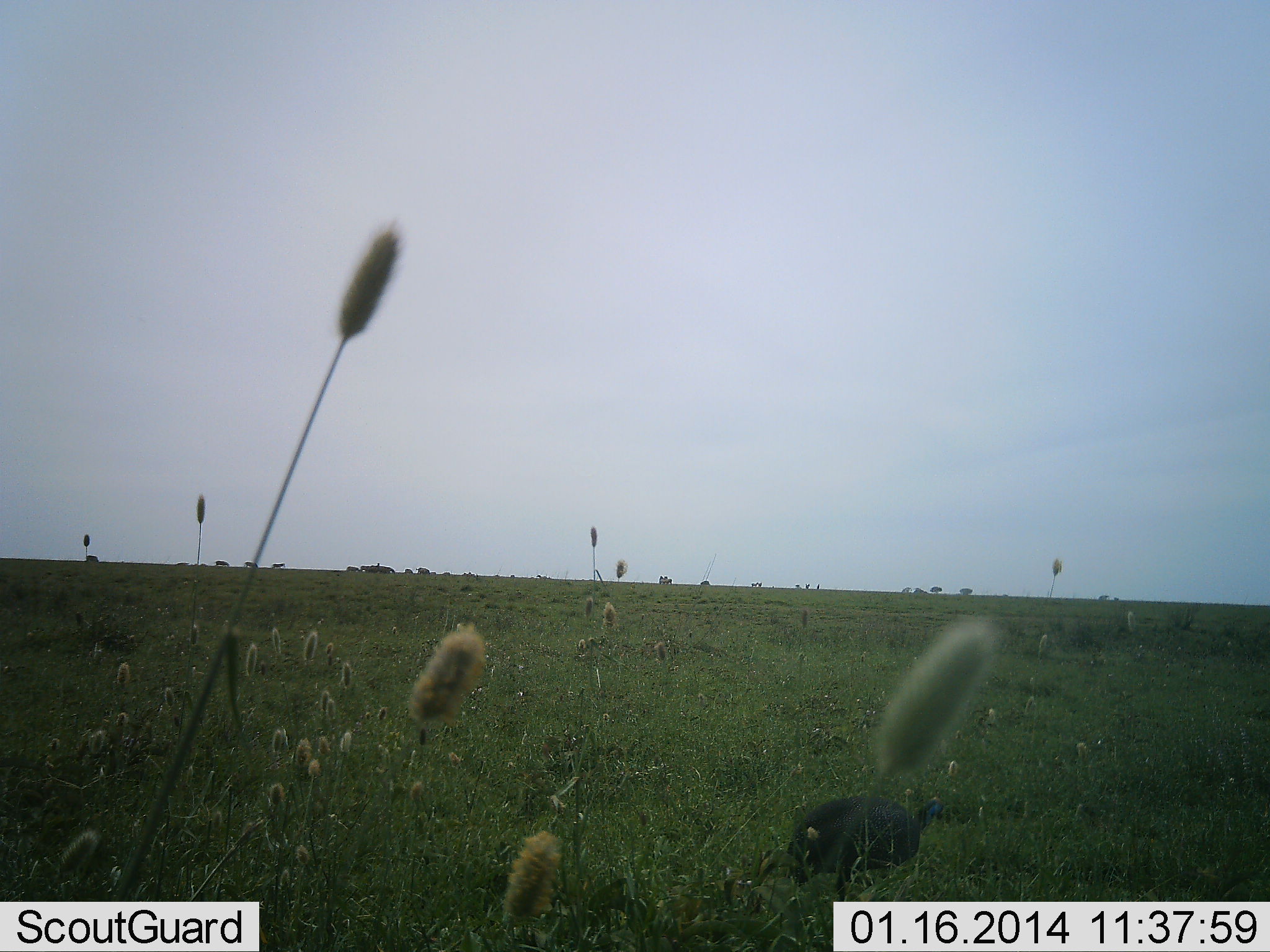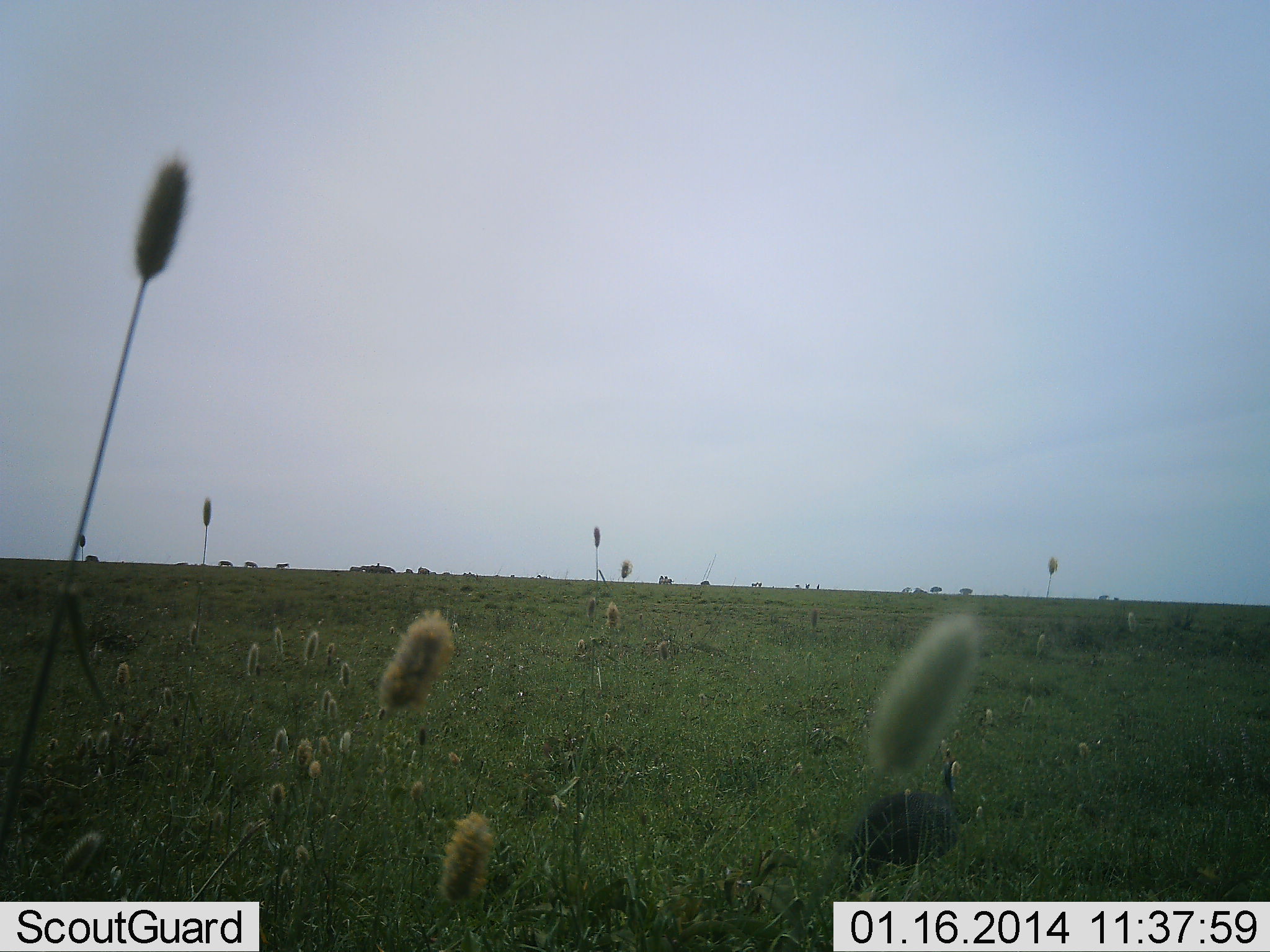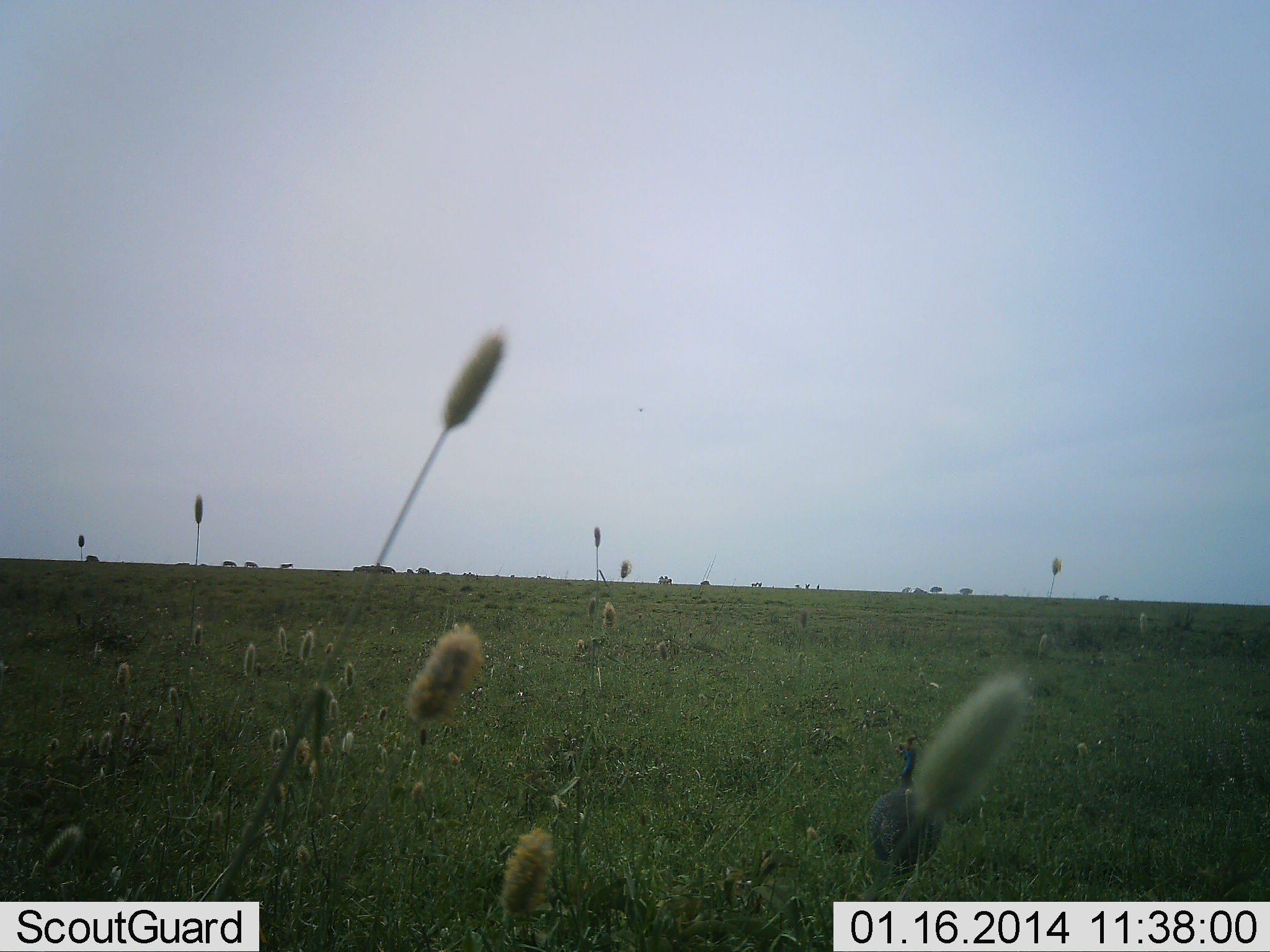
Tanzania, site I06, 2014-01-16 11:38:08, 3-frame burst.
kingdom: Animalia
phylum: Chordata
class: Aves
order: Galliformes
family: Numididae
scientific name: Numididae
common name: guinea fowl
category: guineafowl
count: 1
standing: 0%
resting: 0%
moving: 100%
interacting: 0%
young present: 0%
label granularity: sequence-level